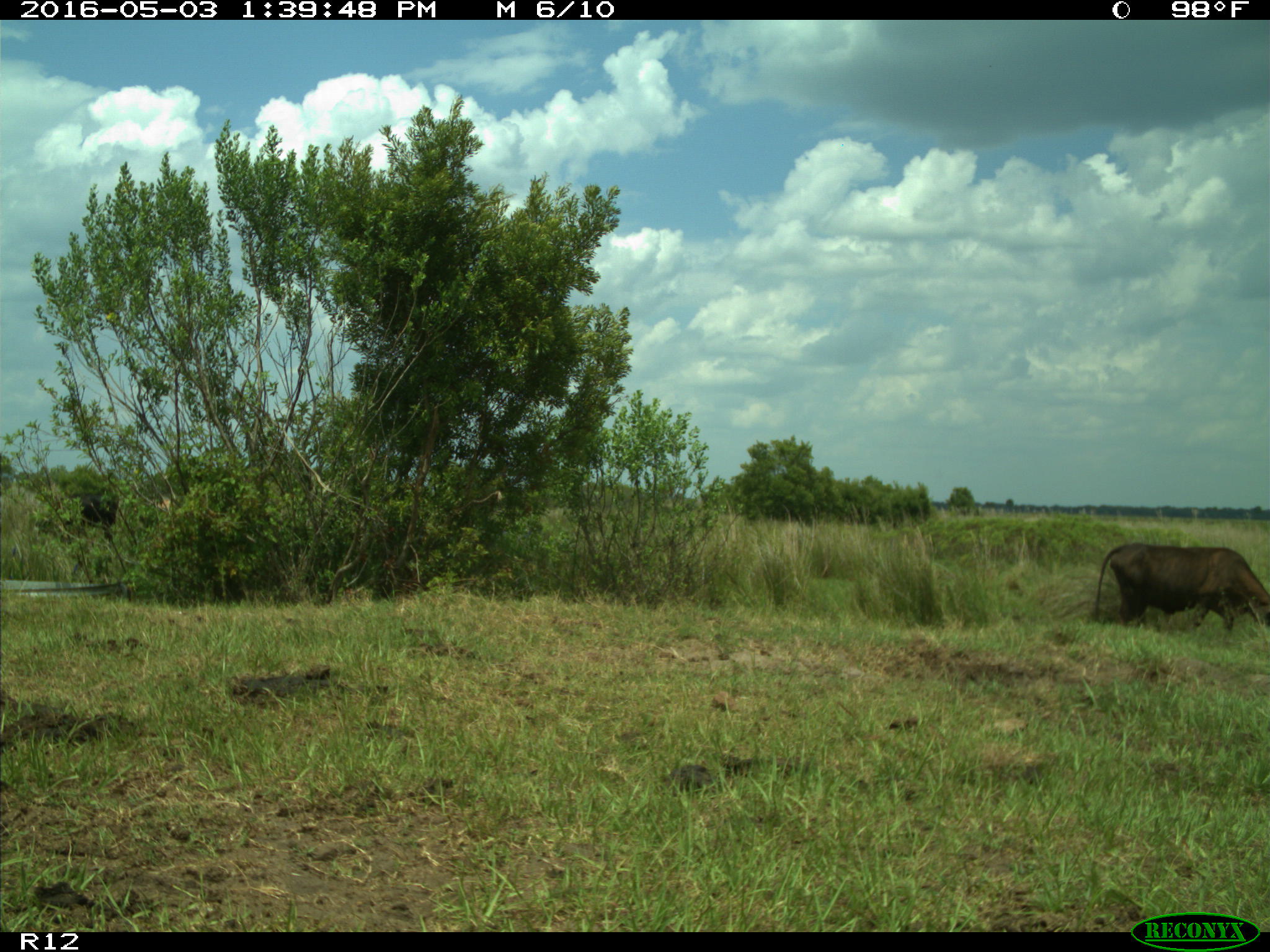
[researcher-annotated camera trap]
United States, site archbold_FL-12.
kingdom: Animalia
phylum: Chordata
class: Mammalia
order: Artiodactyla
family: Bovidae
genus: Bos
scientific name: Bos taurus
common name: domestic cow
Bos taurus (domestic cow).